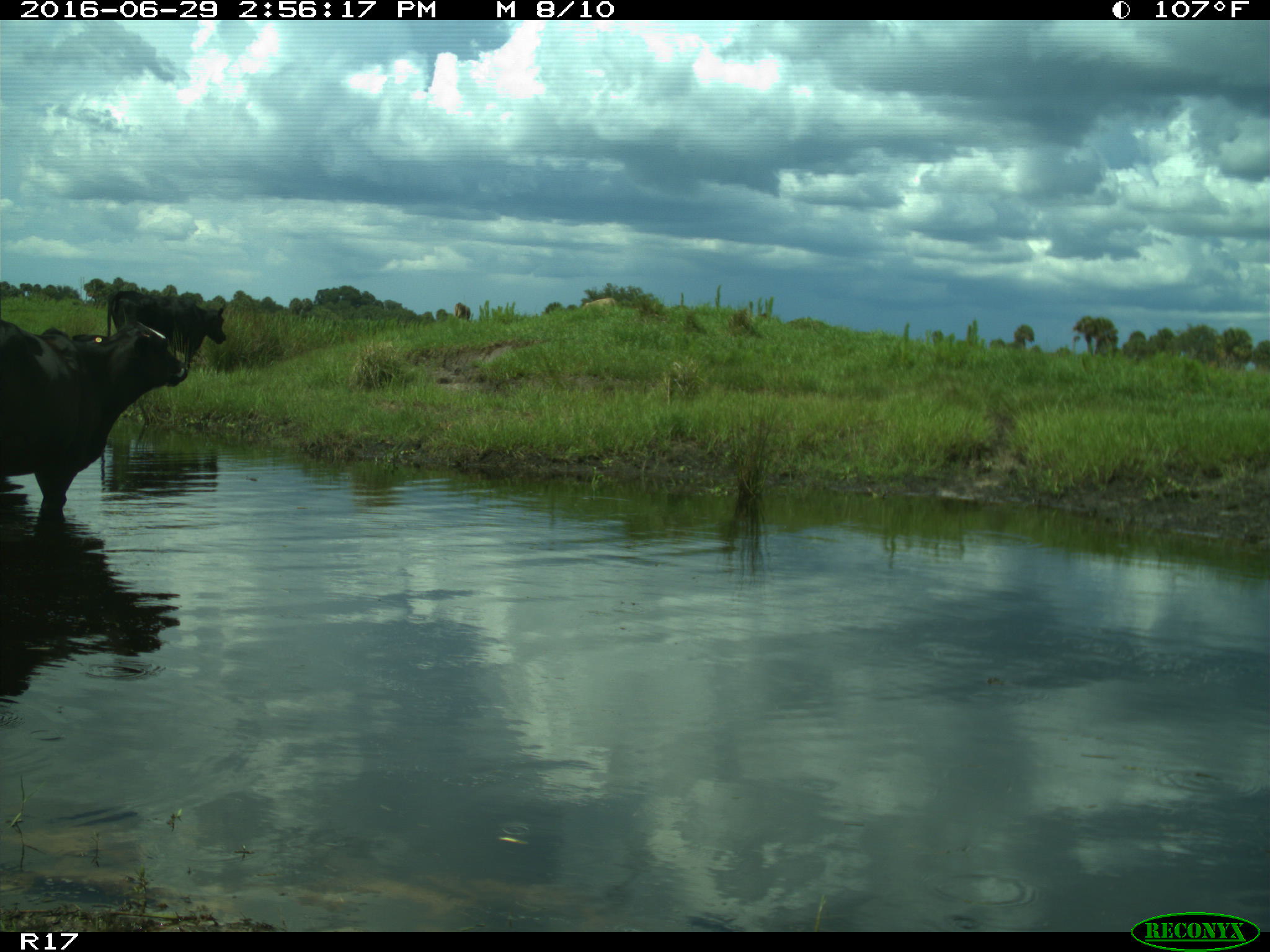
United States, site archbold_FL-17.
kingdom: Animalia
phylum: Chordata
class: Mammalia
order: Artiodactyla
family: Bovidae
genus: Bos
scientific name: Bos taurus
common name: domestic cow